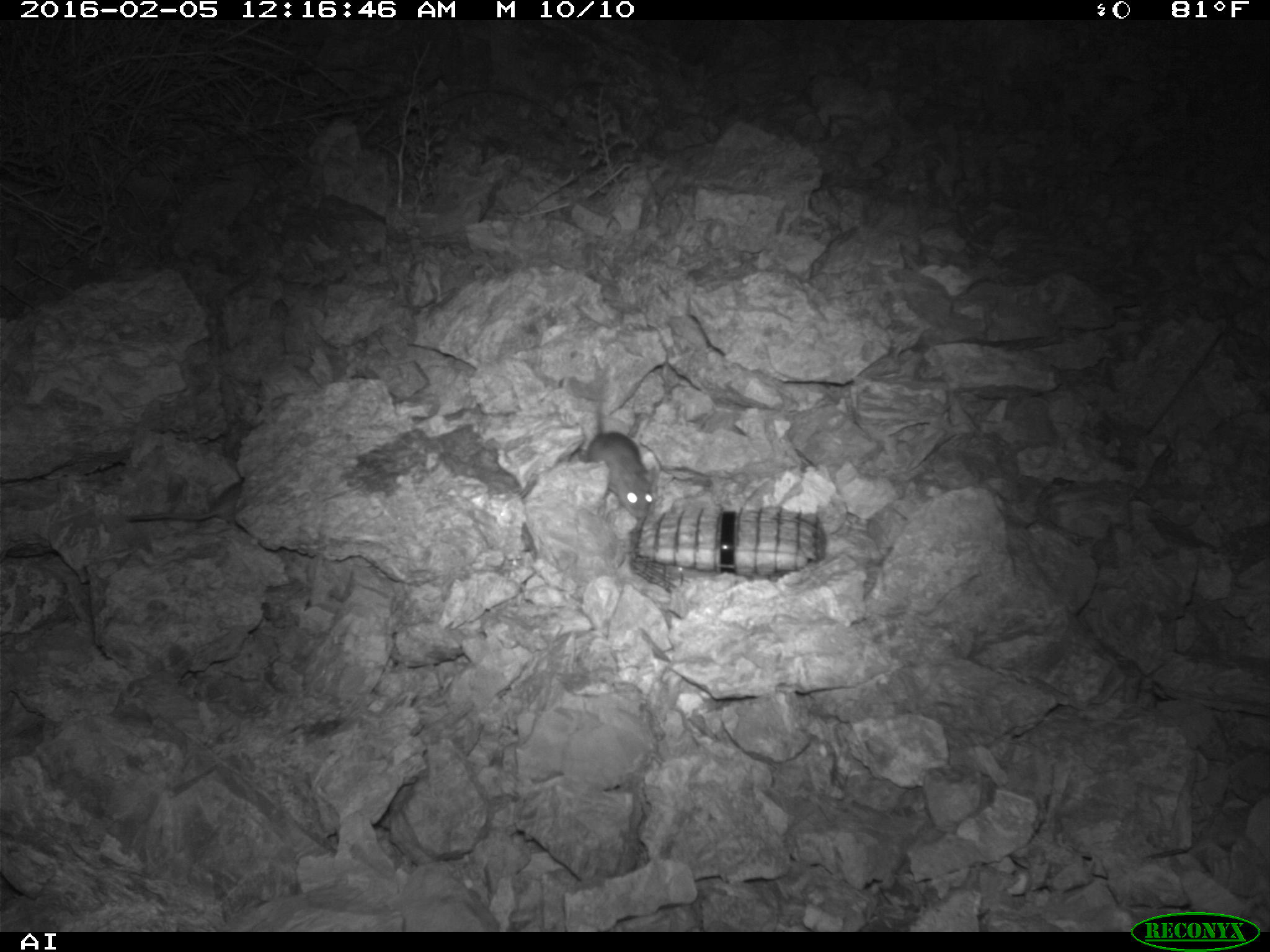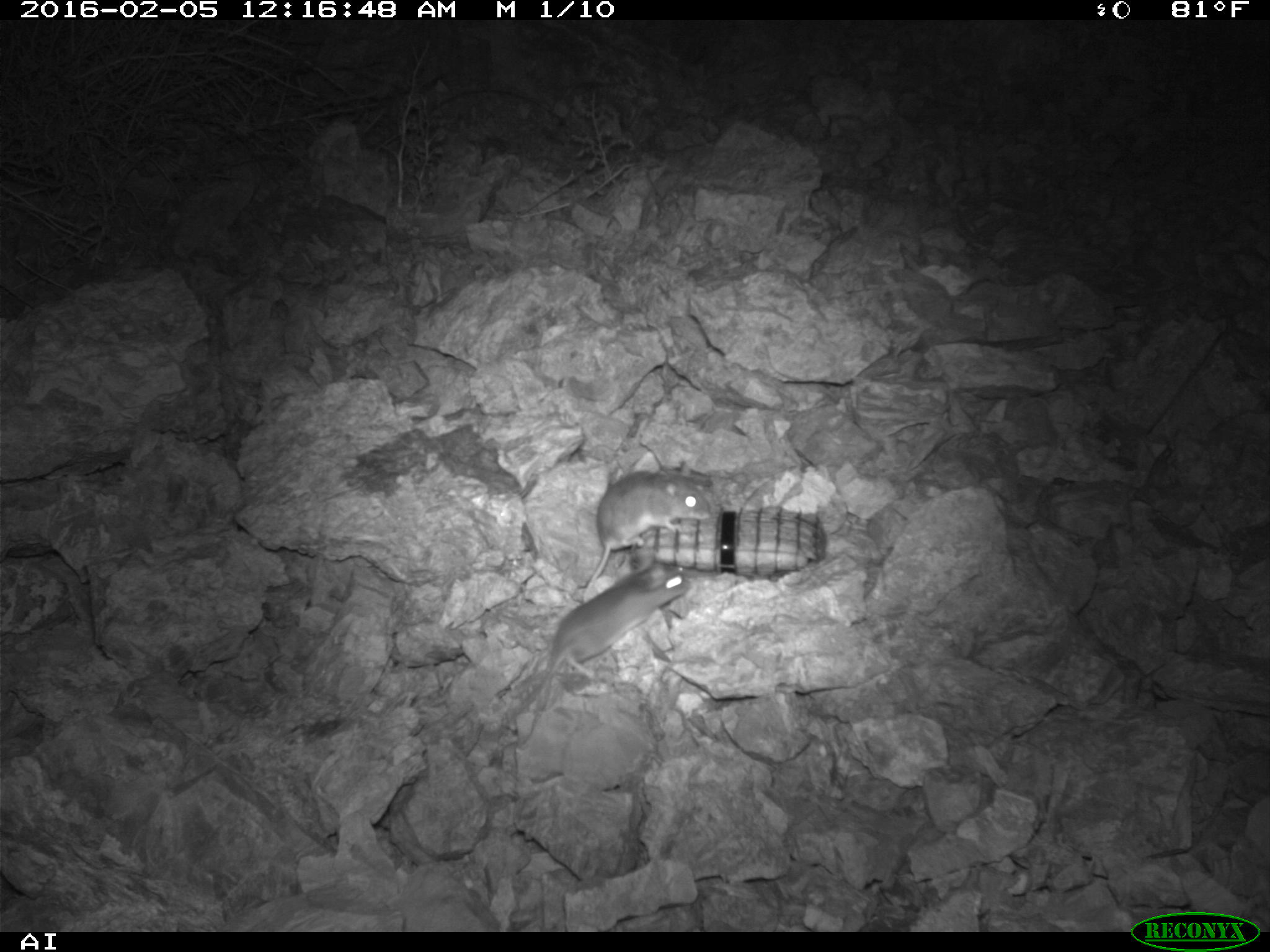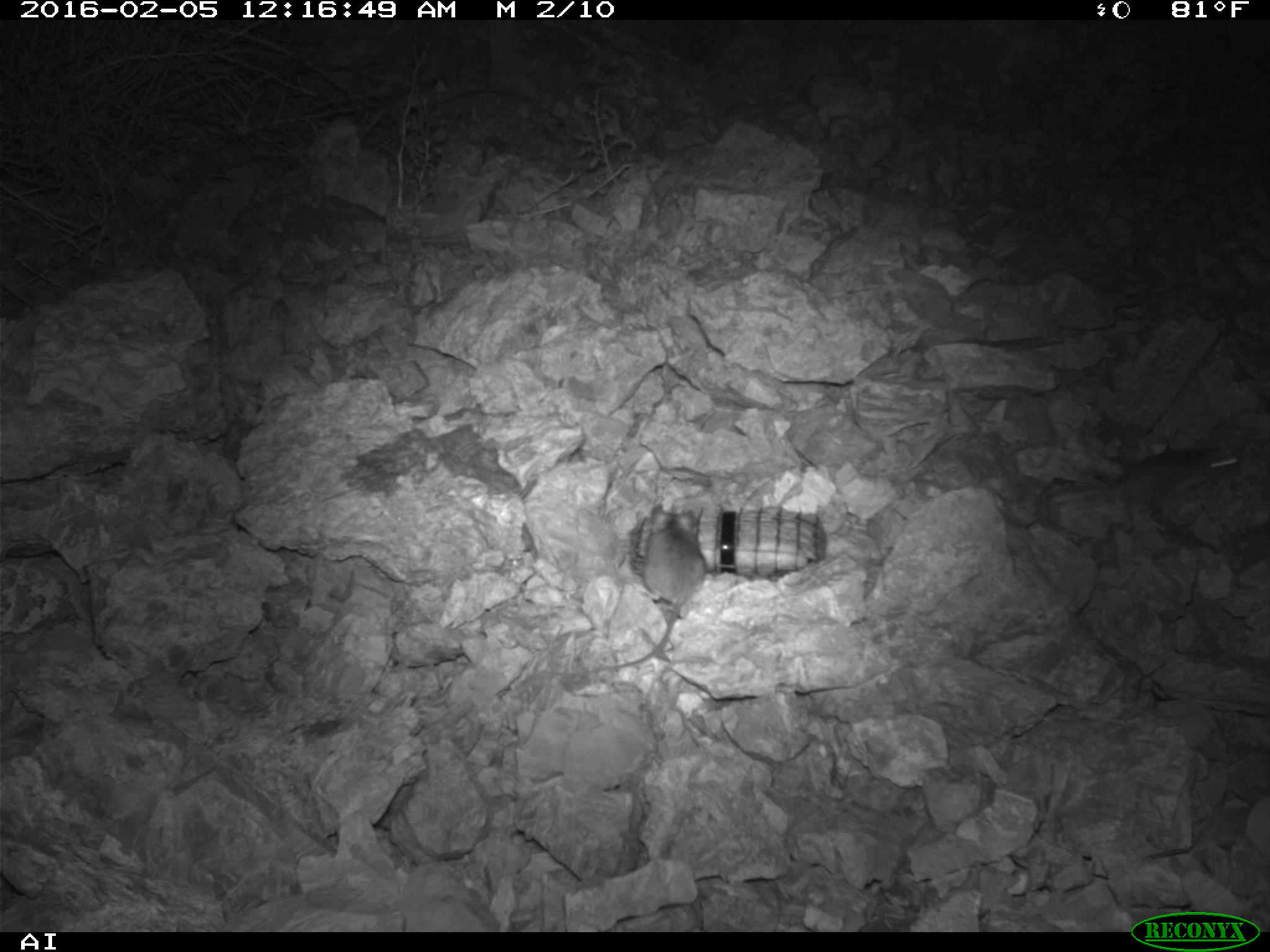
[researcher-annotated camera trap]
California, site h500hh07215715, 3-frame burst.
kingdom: Animalia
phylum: Chordata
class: Mammalia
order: Rodentia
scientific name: Rodentia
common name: rodent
Rodent (Rodentia).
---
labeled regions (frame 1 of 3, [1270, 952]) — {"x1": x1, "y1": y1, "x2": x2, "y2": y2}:
rodent: {"x1": 585, "y1": 372, "x2": 657, "y2": 520}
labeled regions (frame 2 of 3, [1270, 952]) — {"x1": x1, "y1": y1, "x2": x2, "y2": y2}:
rodent: {"x1": 512, "y1": 553, "x2": 688, "y2": 714}; {"x1": 583, "y1": 461, "x2": 711, "y2": 604}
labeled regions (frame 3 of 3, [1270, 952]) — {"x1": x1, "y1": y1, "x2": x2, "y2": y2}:
rodent: {"x1": 580, "y1": 505, "x2": 708, "y2": 681}